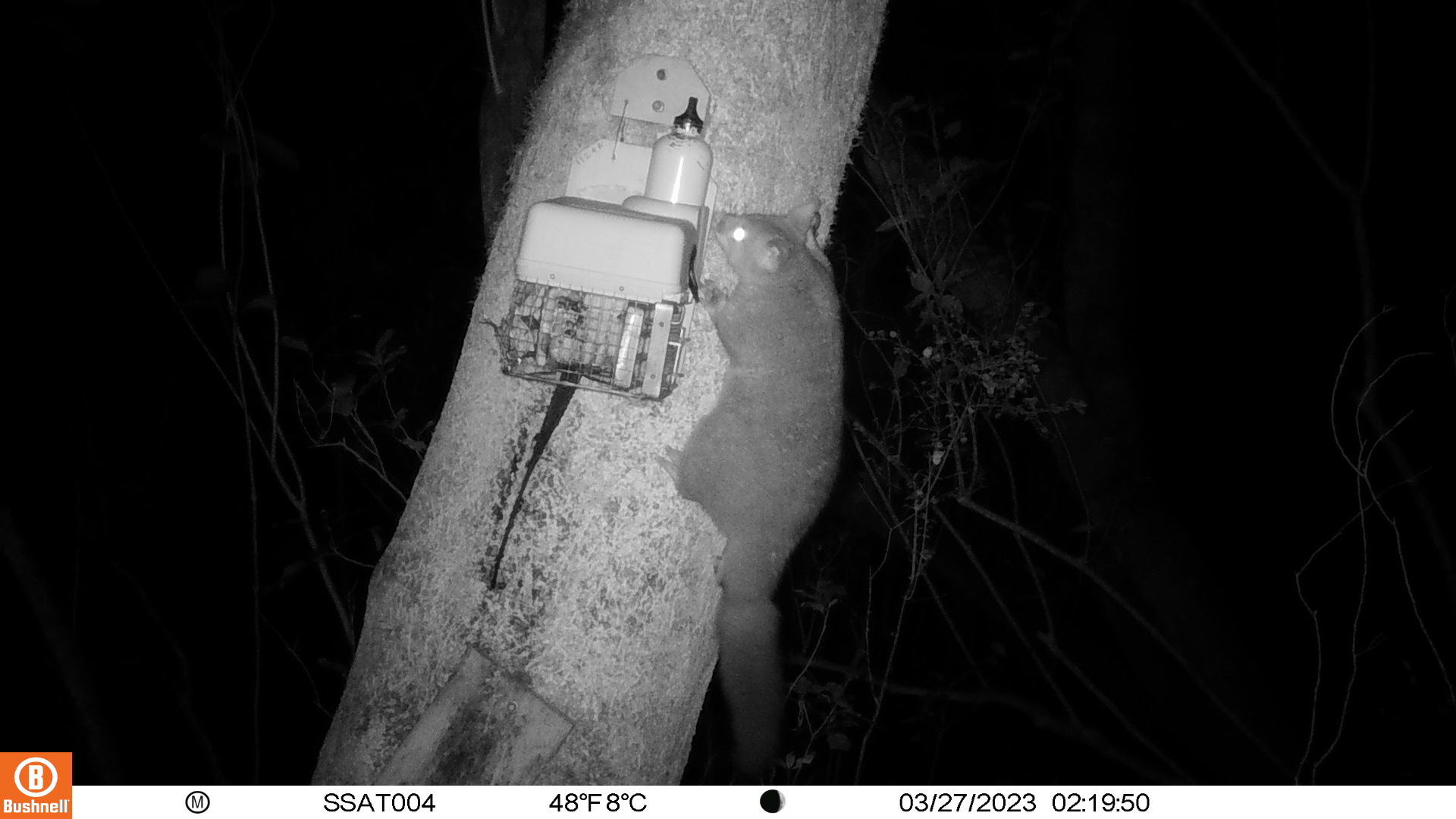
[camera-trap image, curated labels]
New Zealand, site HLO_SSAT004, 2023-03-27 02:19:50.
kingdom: Animalia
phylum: Chordata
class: Mammalia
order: Diprotodontia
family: Phalangeridae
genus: Trichosurus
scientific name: Trichosurus vulpecula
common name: common brushtail possum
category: possum